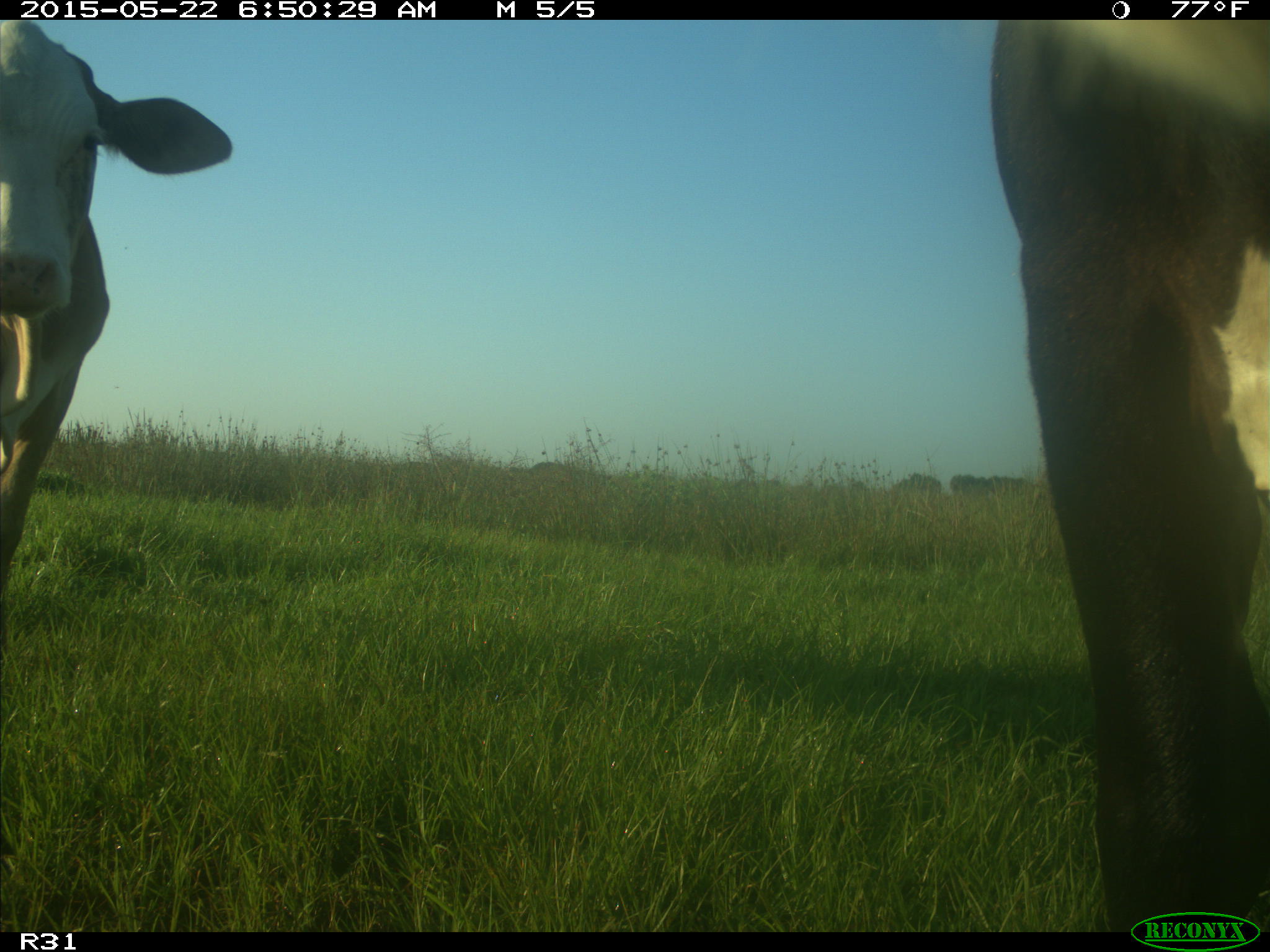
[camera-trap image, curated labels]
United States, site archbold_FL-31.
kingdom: Animalia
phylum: Chordata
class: Mammalia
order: Artiodactyla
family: Bovidae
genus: Bos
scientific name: Bos taurus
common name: domestic cow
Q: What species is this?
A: Bos taurus (domestic cow).